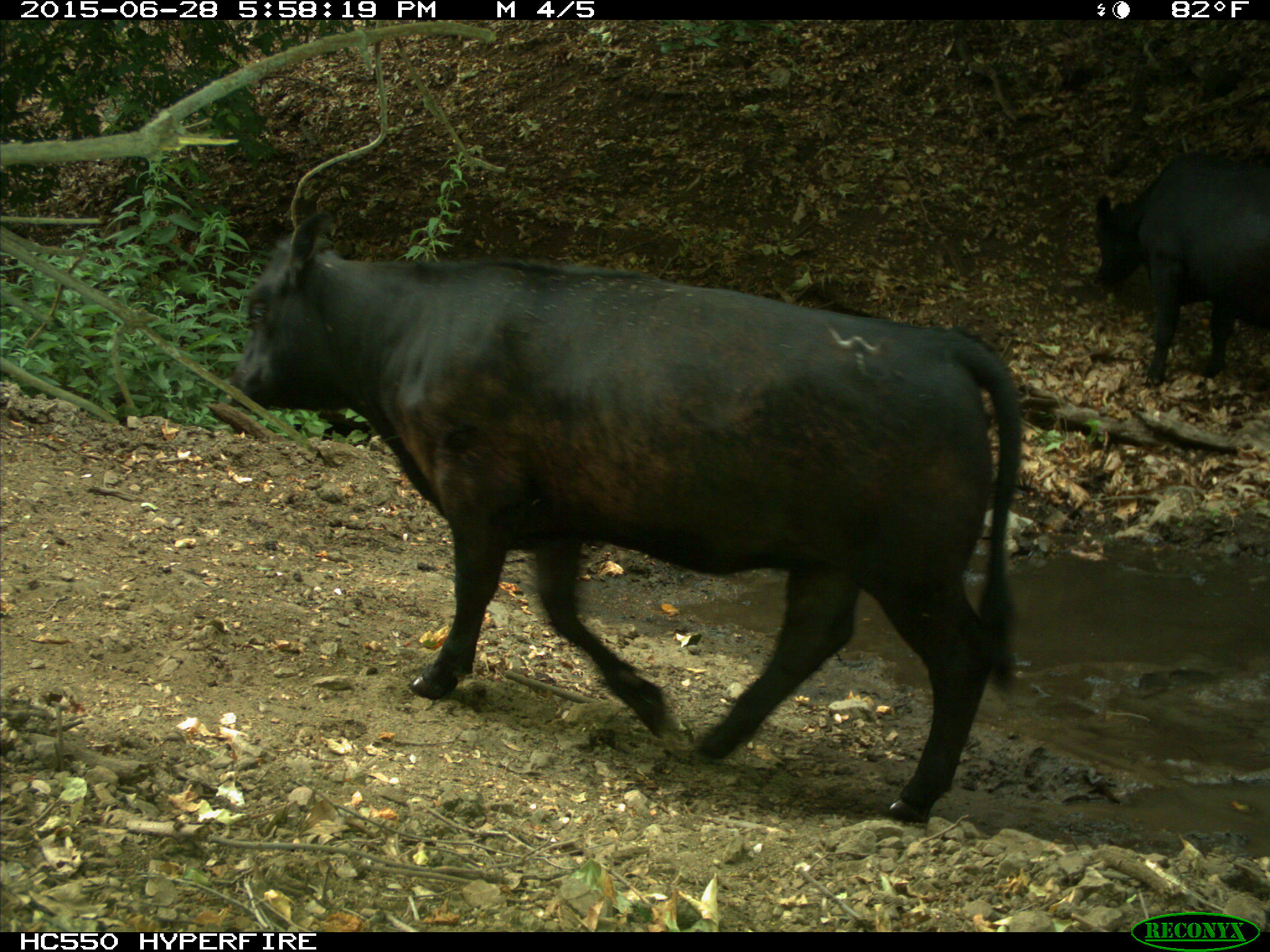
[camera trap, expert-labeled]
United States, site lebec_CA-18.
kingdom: Animalia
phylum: Chordata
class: Mammalia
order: Artiodactyla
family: Bovidae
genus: Bos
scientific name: Bos taurus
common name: domestic cow